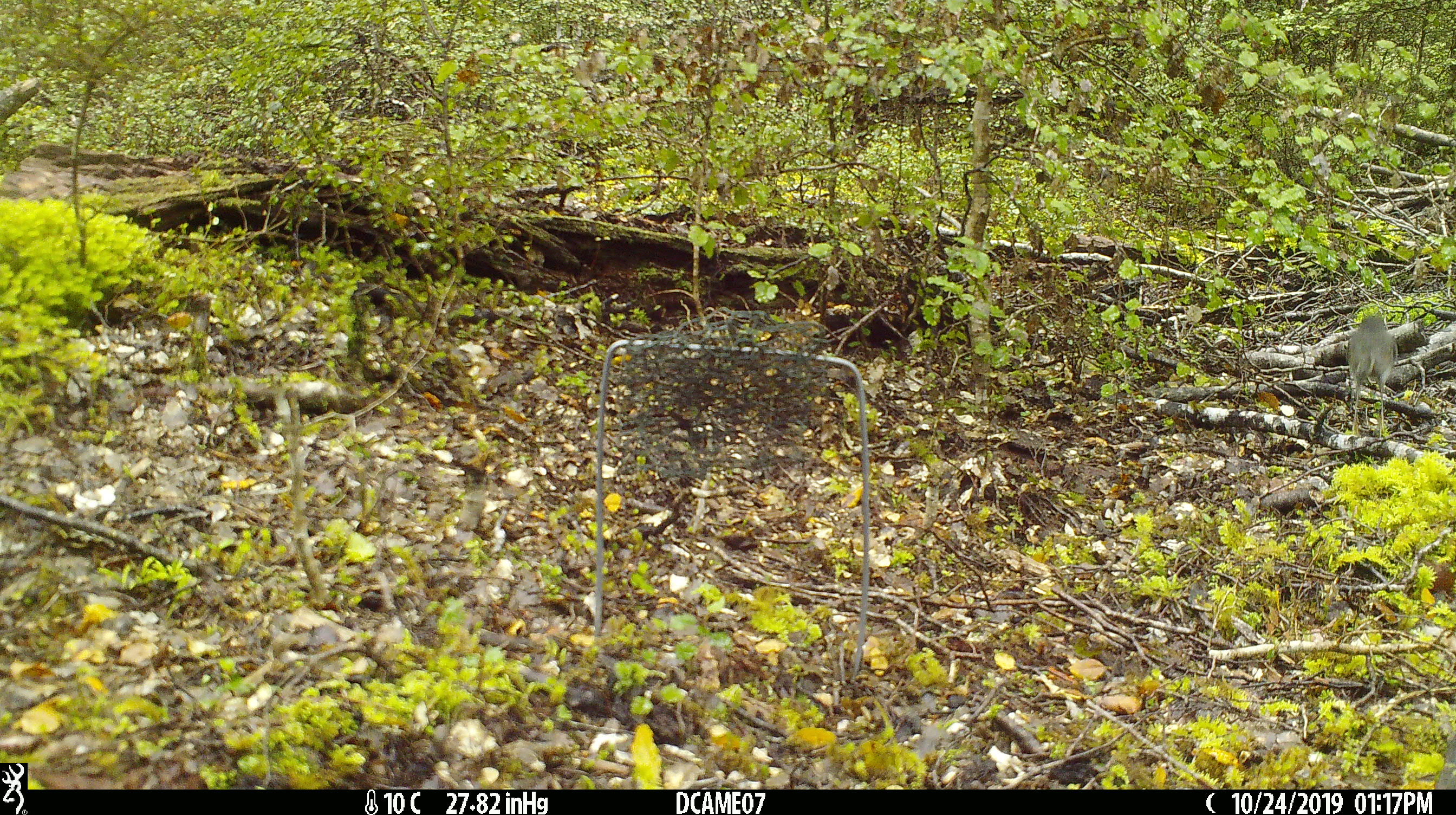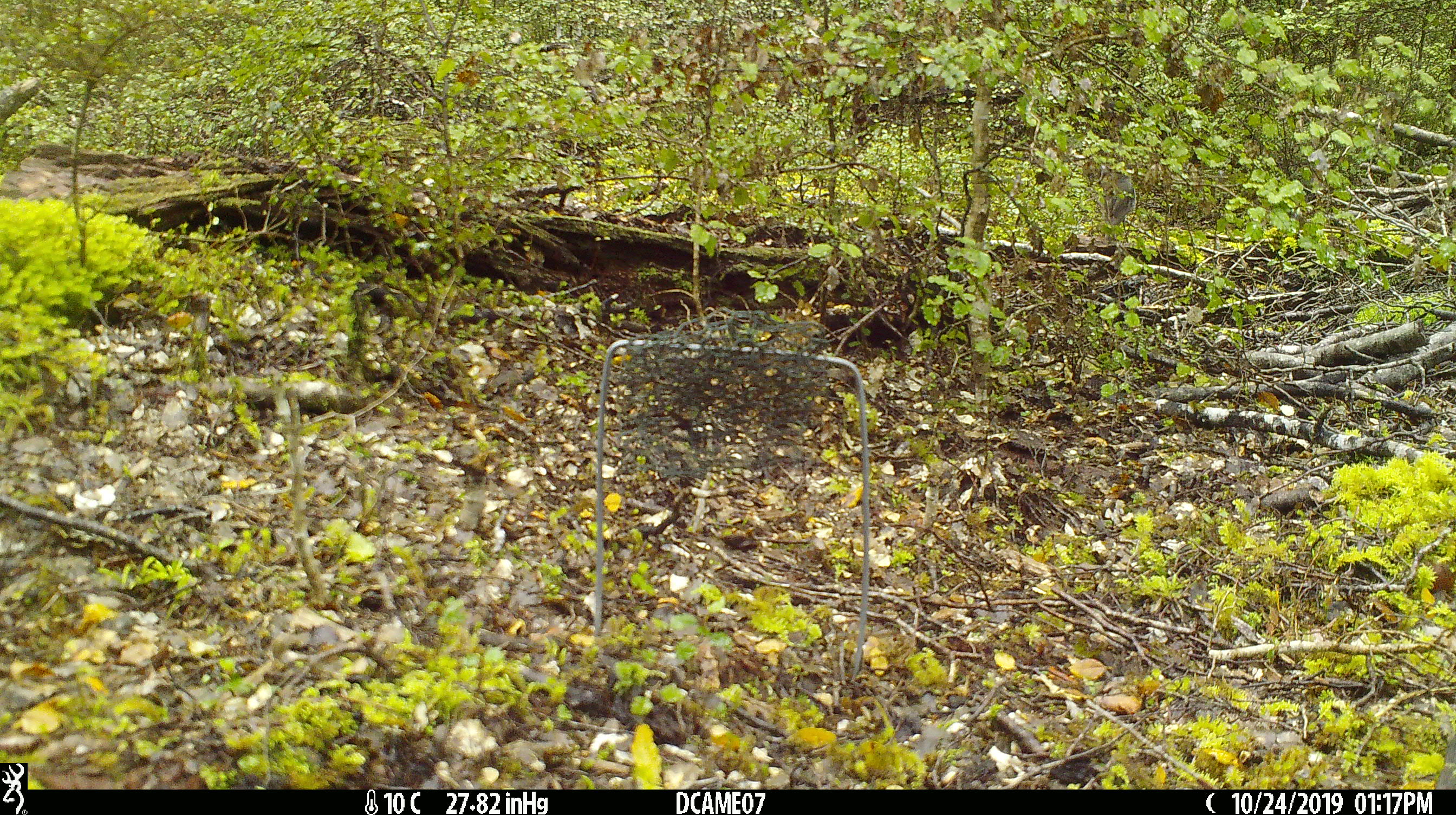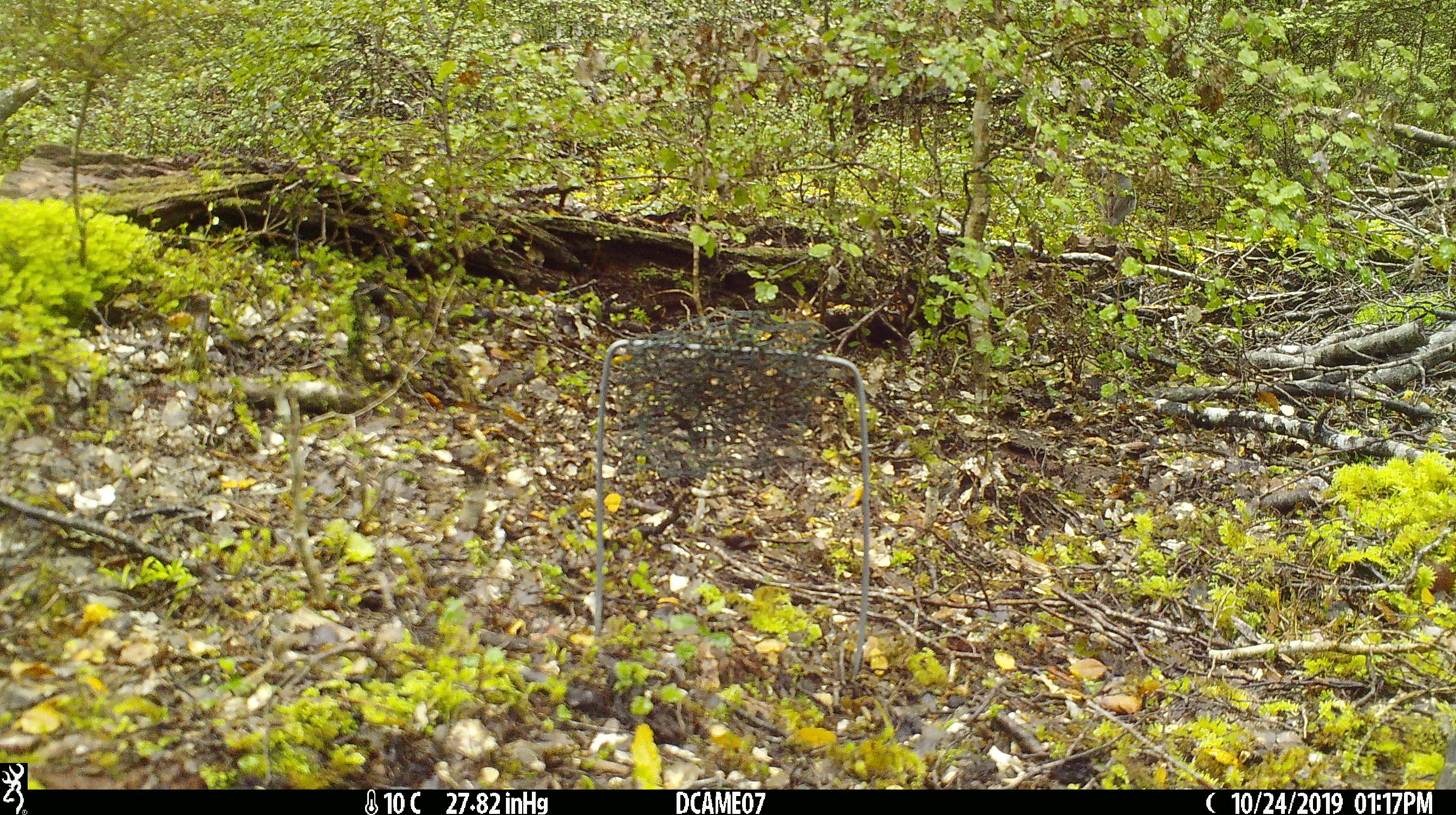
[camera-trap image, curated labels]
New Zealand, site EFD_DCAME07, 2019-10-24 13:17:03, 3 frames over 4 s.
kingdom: Animalia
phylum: Chordata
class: Aves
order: Passeriformes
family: Petroicidae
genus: Petroica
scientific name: Petroica australis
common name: new zealand robin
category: robin